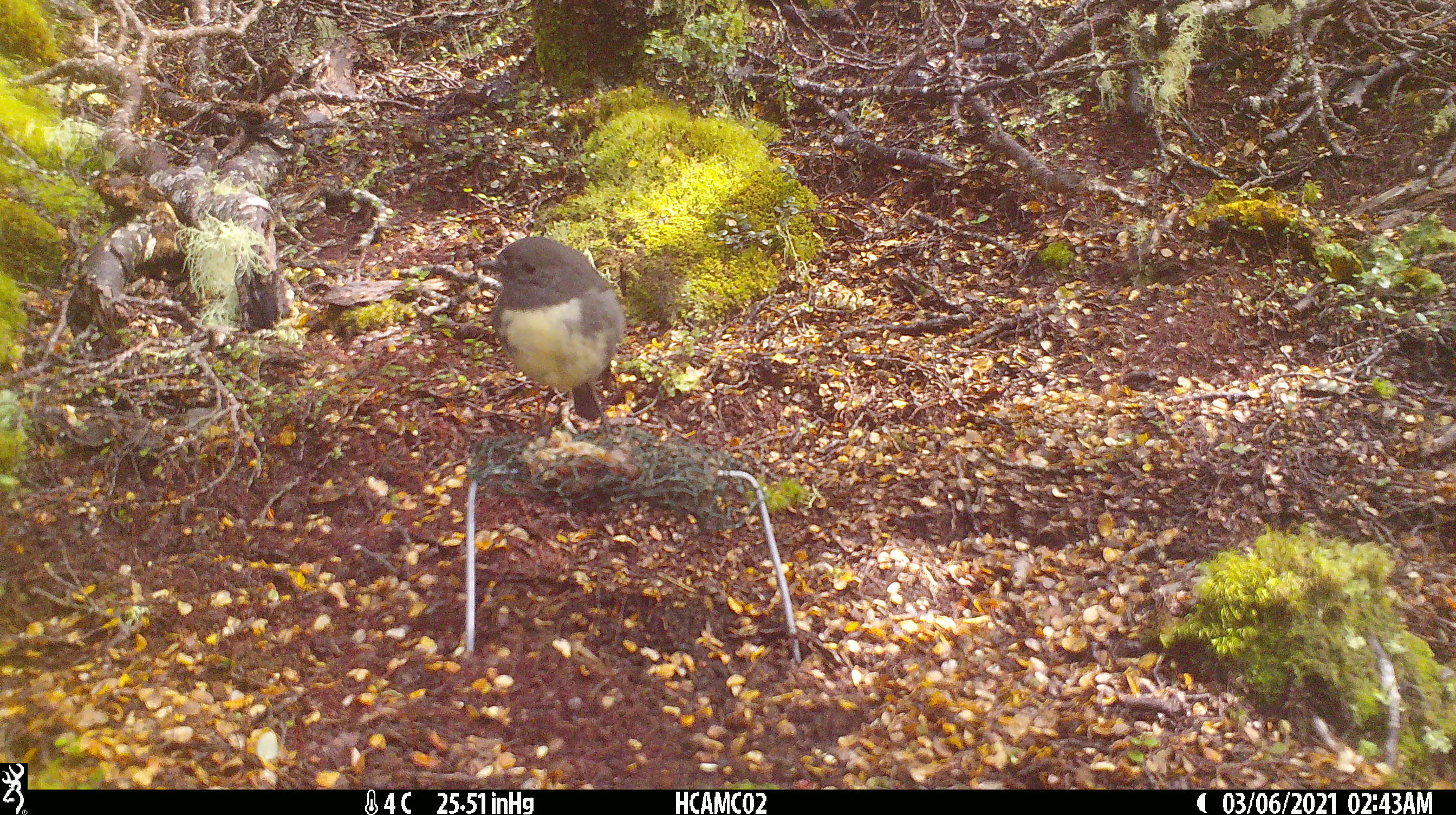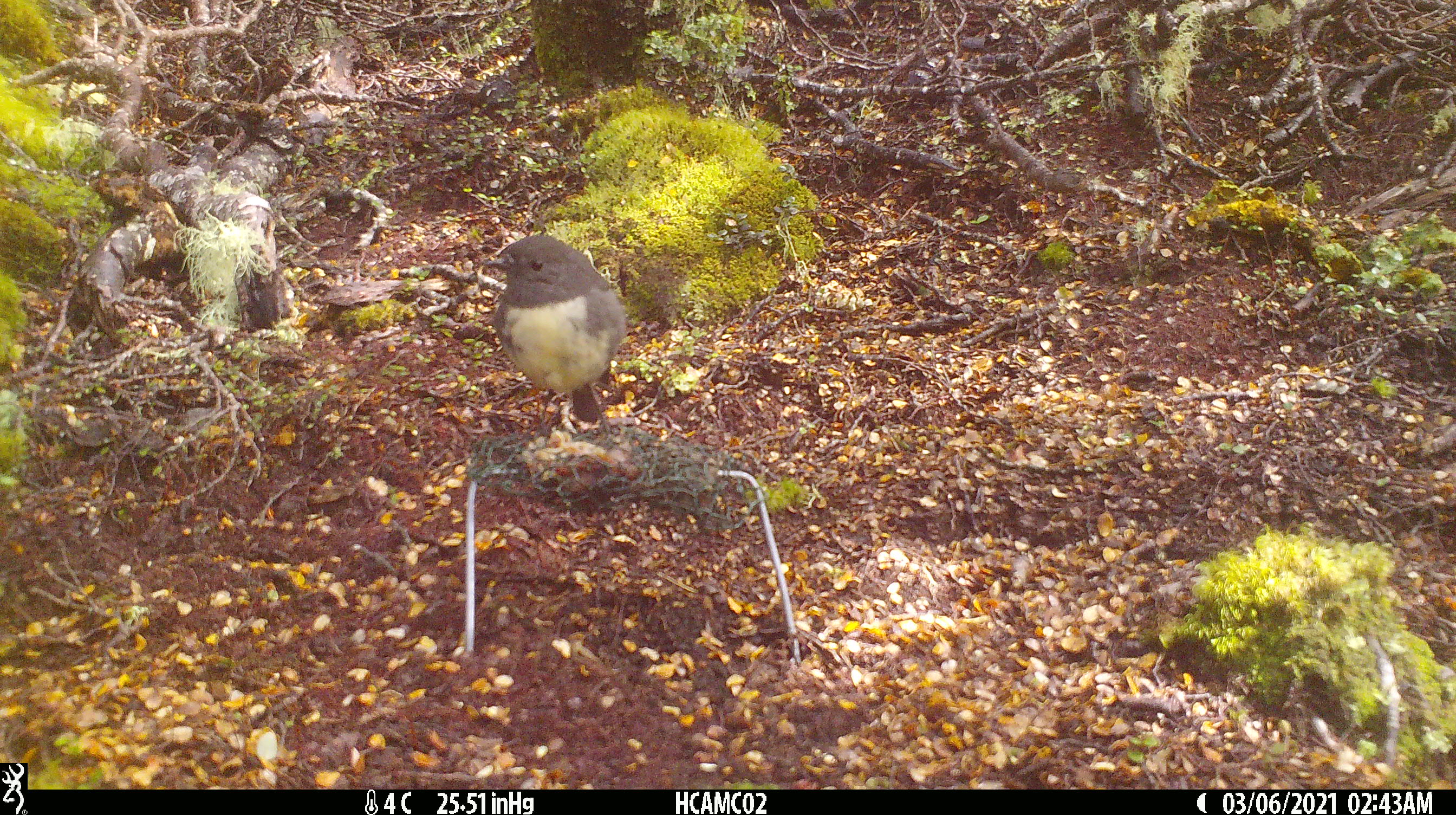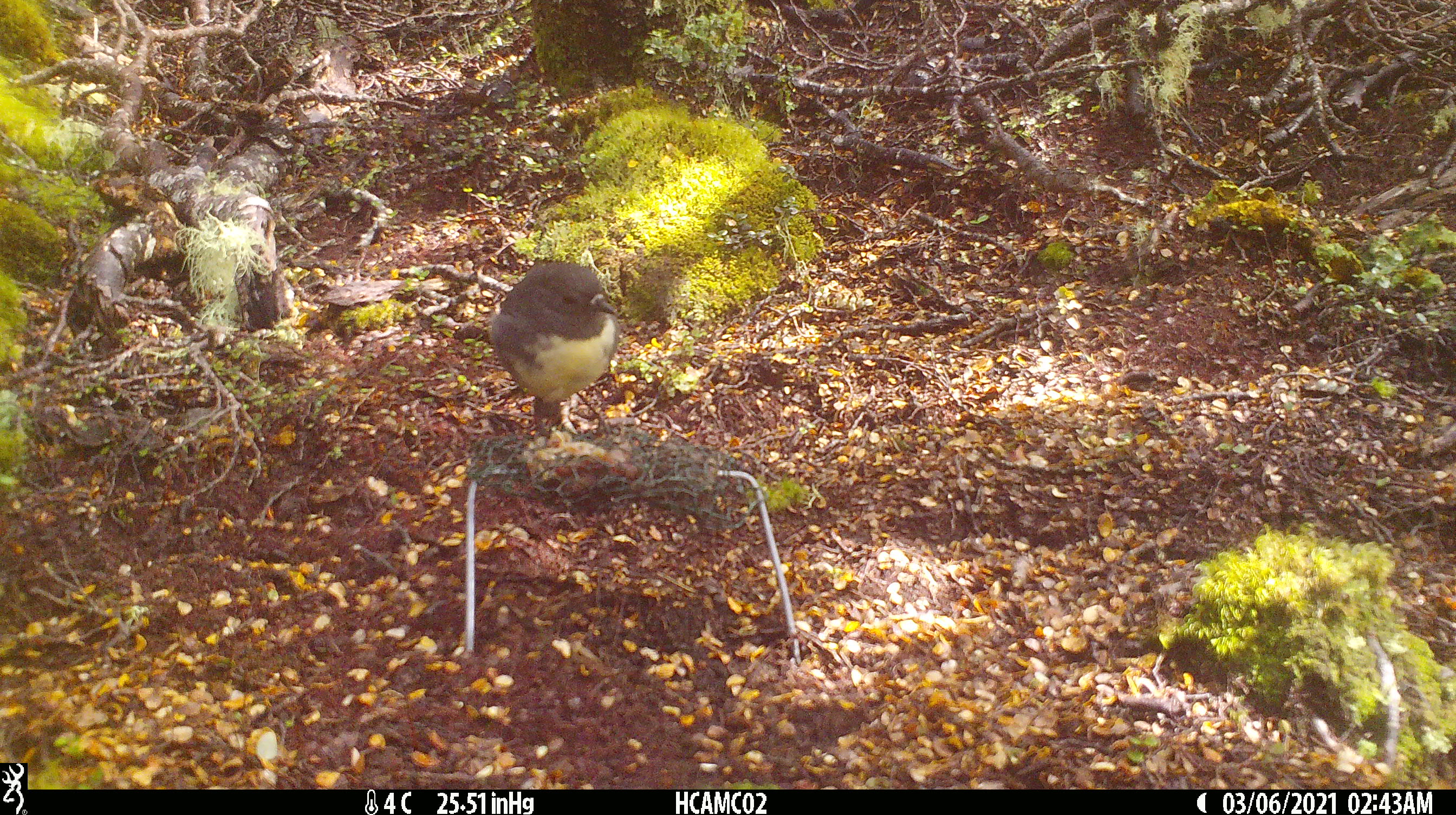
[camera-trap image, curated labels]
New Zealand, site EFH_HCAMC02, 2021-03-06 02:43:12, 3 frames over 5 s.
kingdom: Animalia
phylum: Chordata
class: Aves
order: Passeriformes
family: Petroicidae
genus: Petroica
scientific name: Petroica australis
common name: new zealand robin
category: robin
Robin (new zealand robin) (Petroica australis).